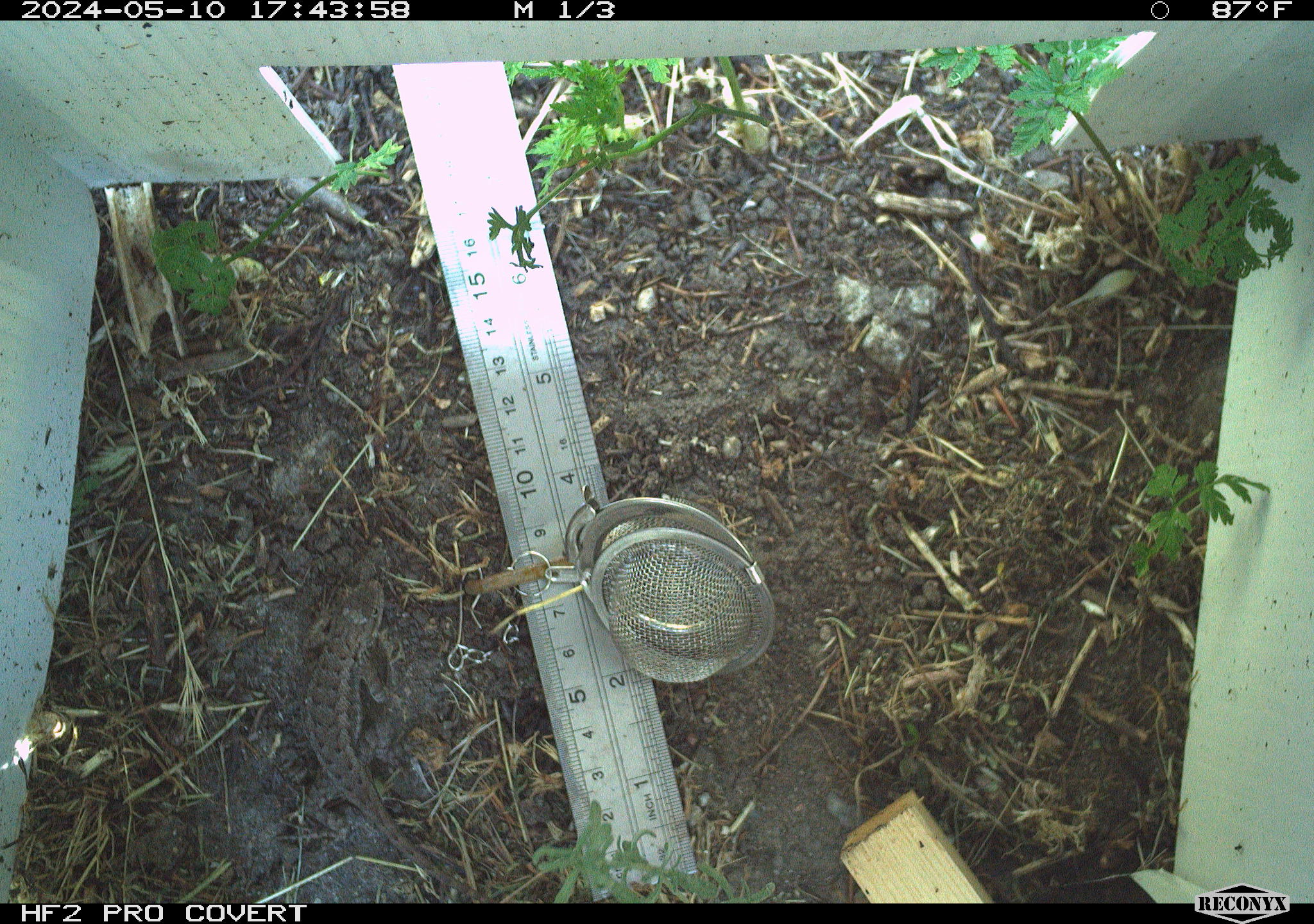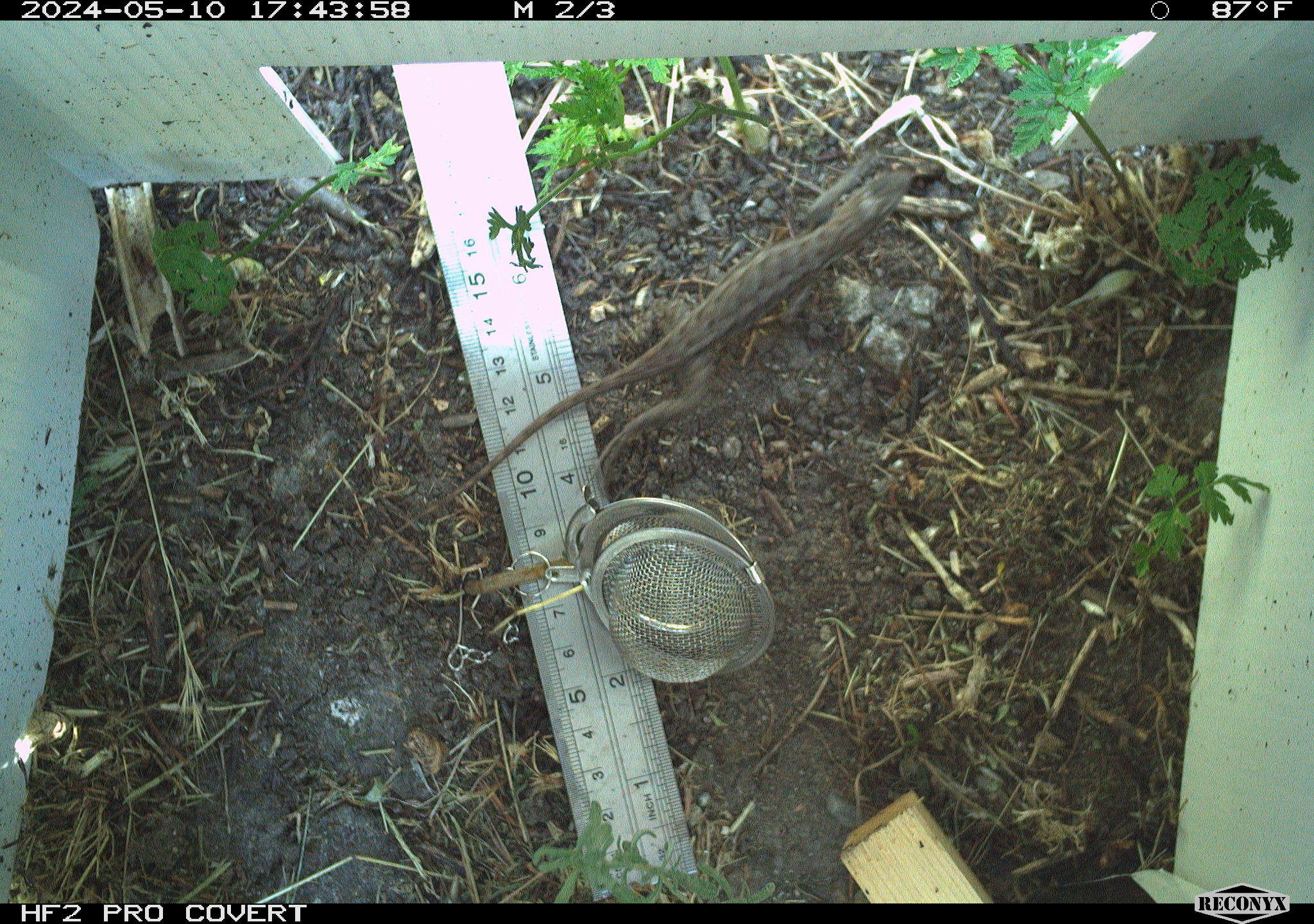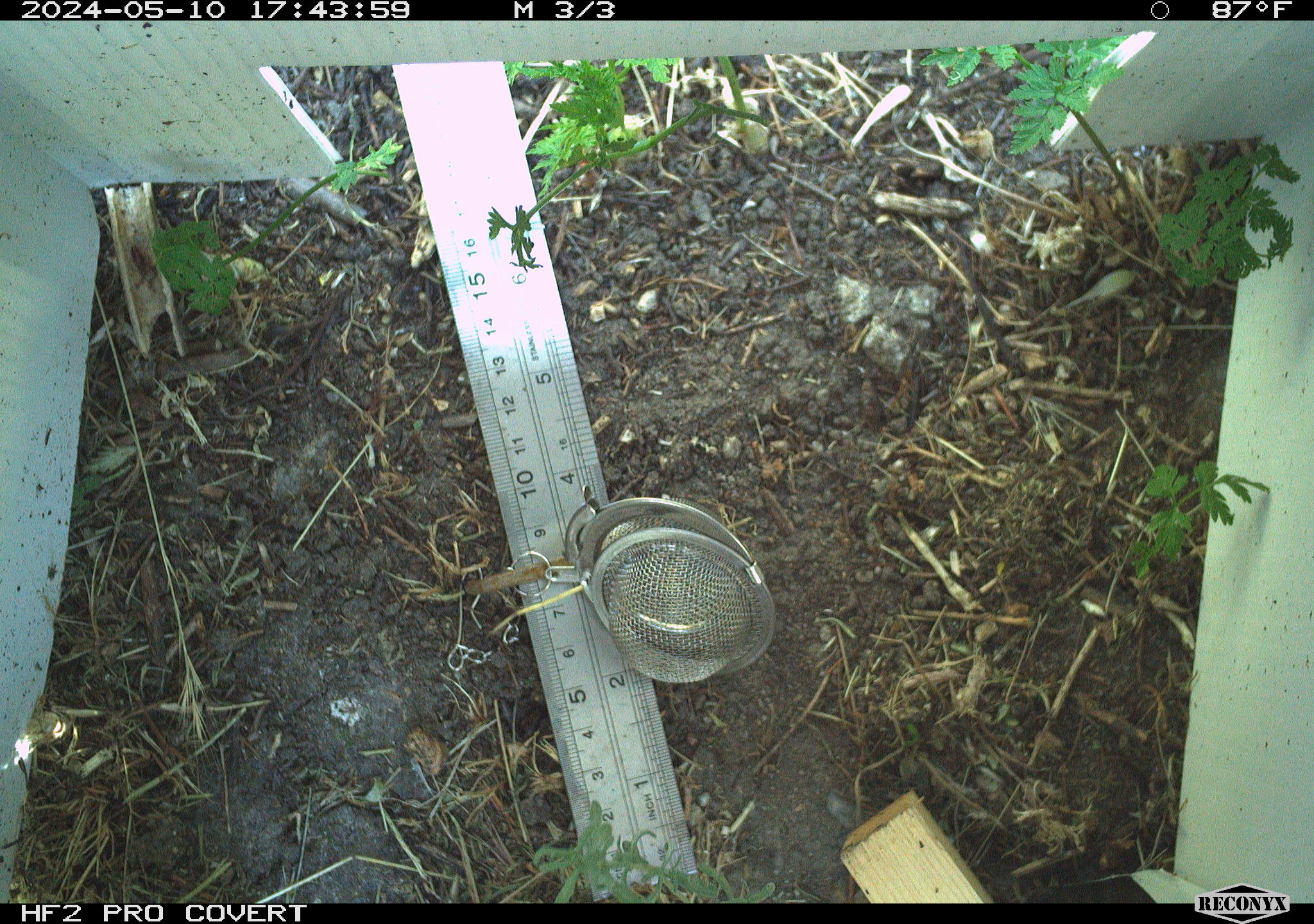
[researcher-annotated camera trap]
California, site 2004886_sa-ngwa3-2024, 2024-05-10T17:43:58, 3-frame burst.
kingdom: Animalia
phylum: Chordata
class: Reptilia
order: Squamata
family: Phrynosomatidae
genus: Sceloporus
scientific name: Sceloporus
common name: spiny lizards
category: sceloporus species